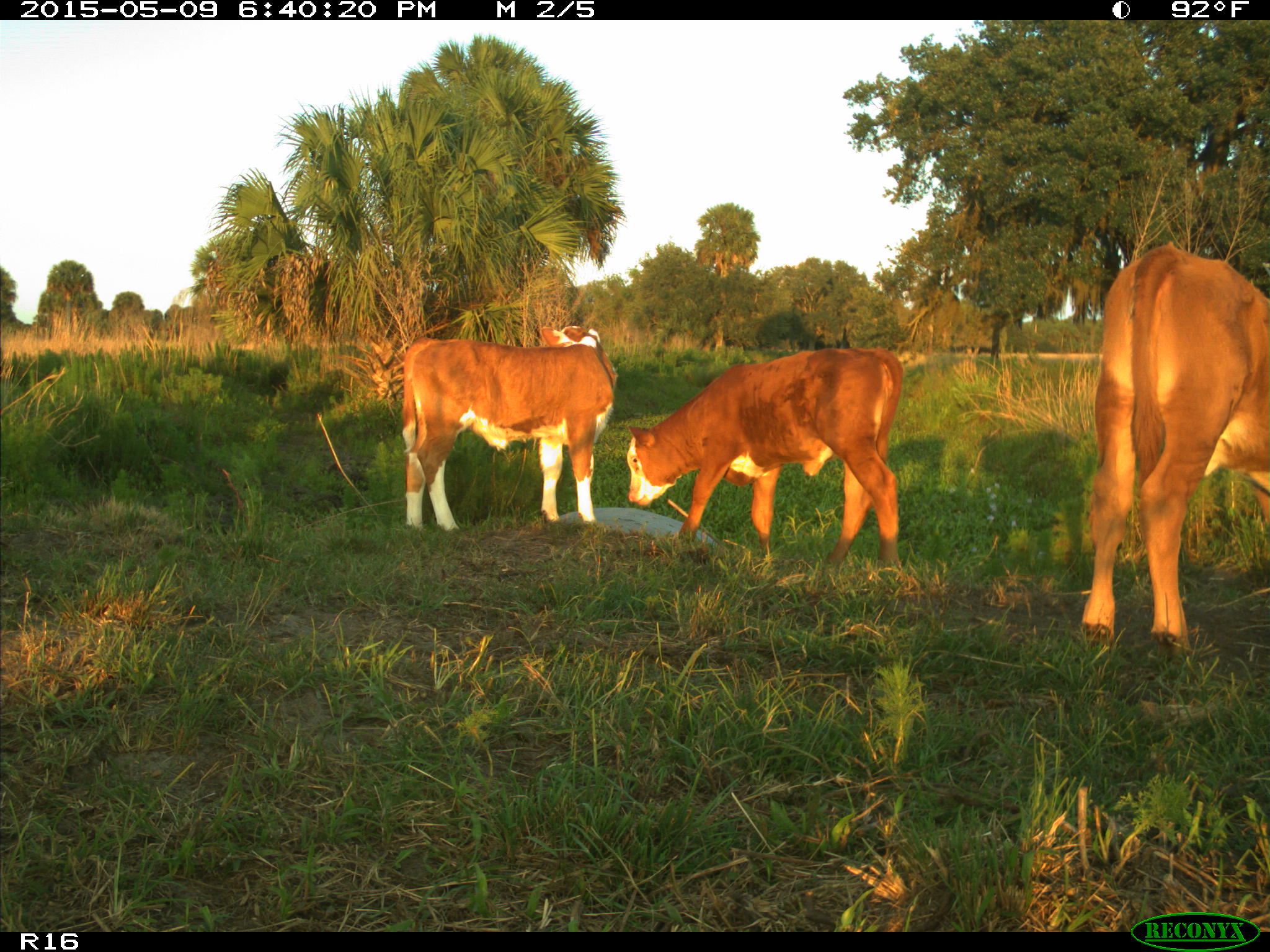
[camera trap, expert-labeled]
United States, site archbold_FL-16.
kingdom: Animalia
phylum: Chordata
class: Mammalia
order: Artiodactyla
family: Bovidae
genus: Bos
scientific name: Bos taurus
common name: domestic cow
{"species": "Bos taurus (domestic cow)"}